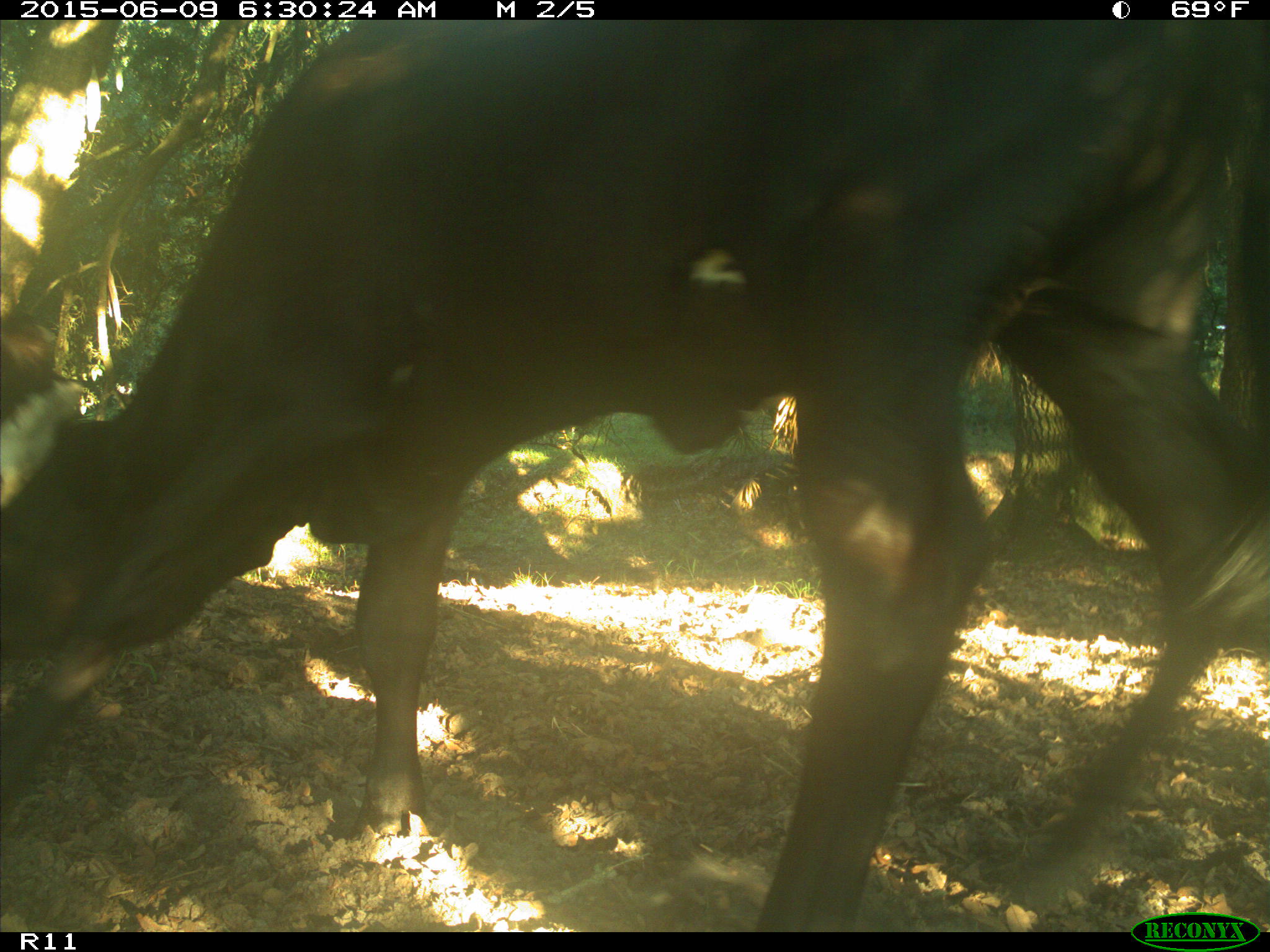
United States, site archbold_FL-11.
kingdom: Animalia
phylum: Chordata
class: Mammalia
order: Artiodactyla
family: Bovidae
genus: Bos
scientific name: Bos taurus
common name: domestic cow